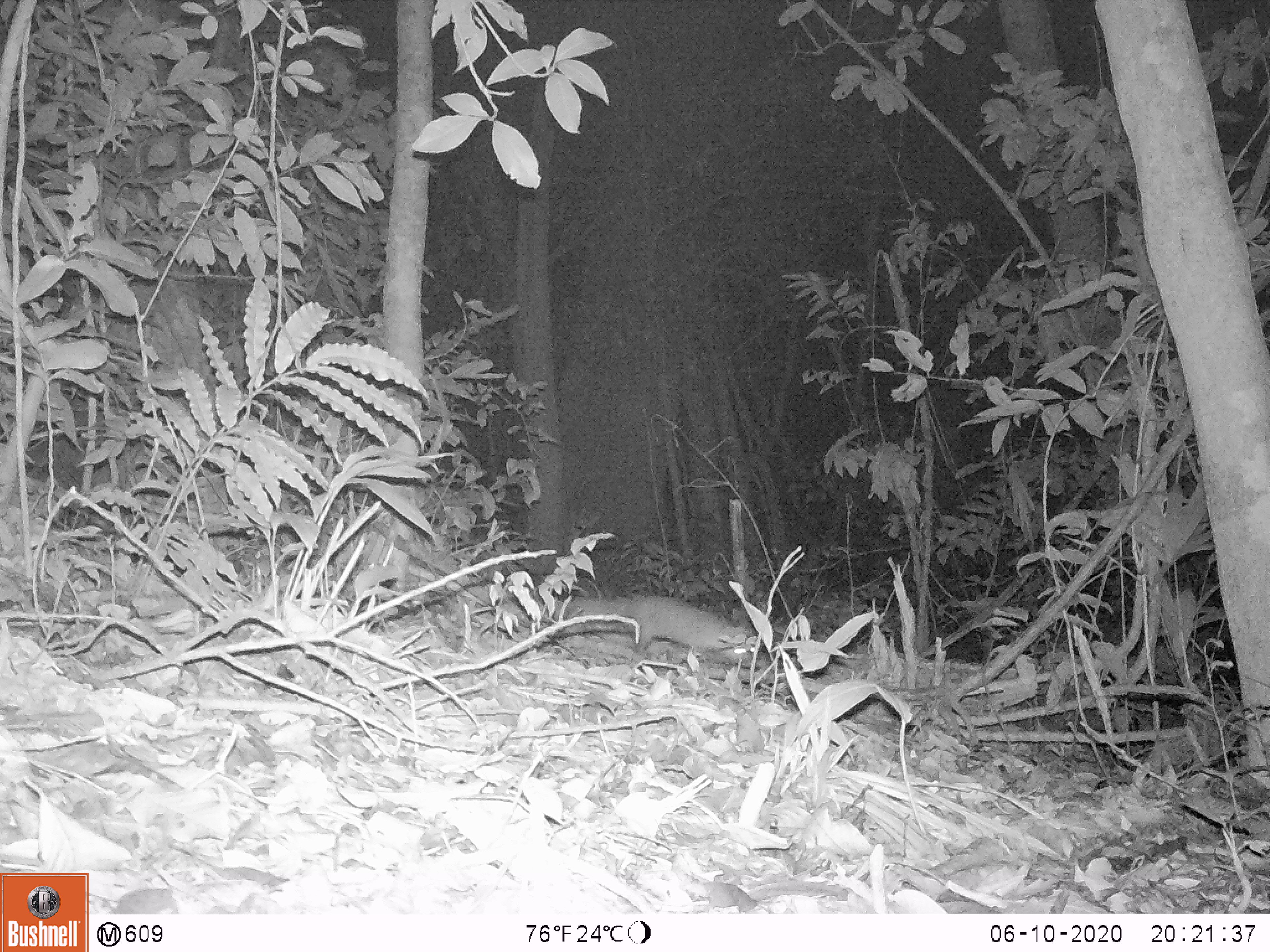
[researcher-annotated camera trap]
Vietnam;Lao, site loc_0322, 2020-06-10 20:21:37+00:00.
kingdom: Animalia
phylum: Chordata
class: Mammalia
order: Carnivora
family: Mustelidae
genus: Melogale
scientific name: Melogale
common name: ferret badger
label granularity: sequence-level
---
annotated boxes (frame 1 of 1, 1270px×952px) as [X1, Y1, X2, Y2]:
ferret badger: [499, 593, 756, 667]